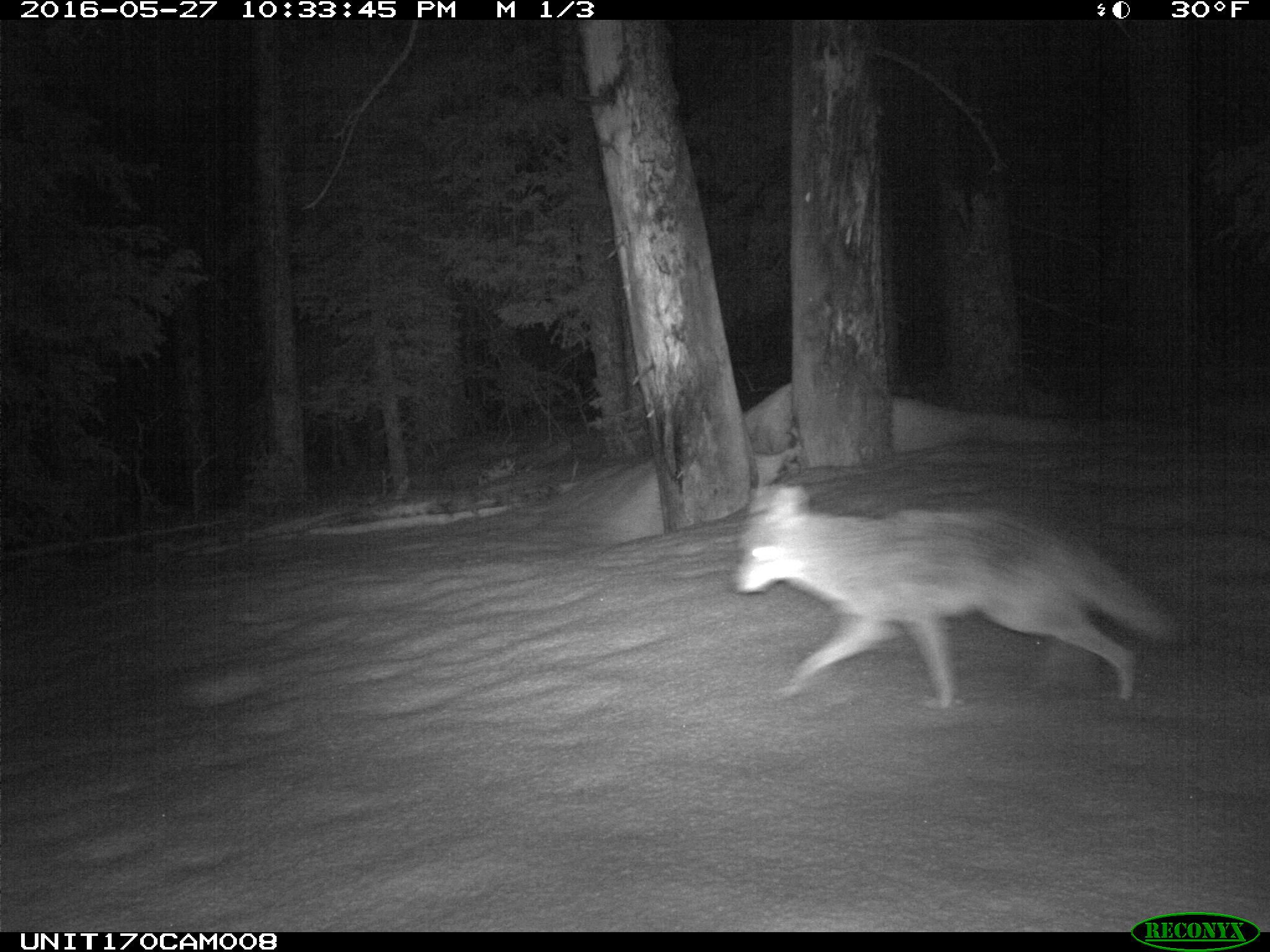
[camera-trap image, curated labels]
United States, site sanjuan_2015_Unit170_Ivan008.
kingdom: Animalia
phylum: Chordata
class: Mammalia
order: Carnivora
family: Canidae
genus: Canis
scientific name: Canis latrans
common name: coyote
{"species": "Canis latrans (coyote)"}